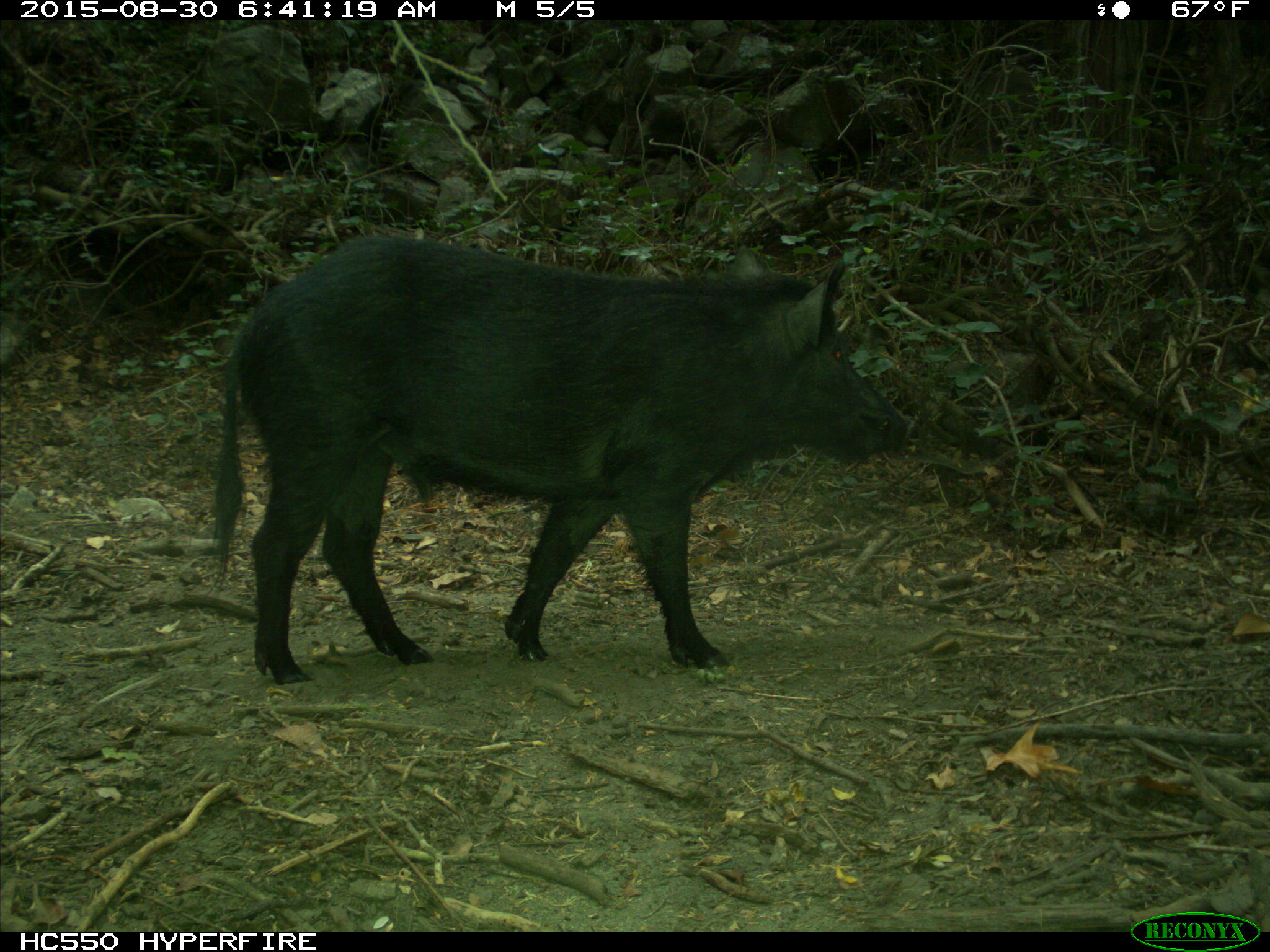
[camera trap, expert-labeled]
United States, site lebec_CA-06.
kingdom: Animalia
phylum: Chordata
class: Mammalia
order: Artiodactyla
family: Suidae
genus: Sus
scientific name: Sus scrofa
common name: wild boar